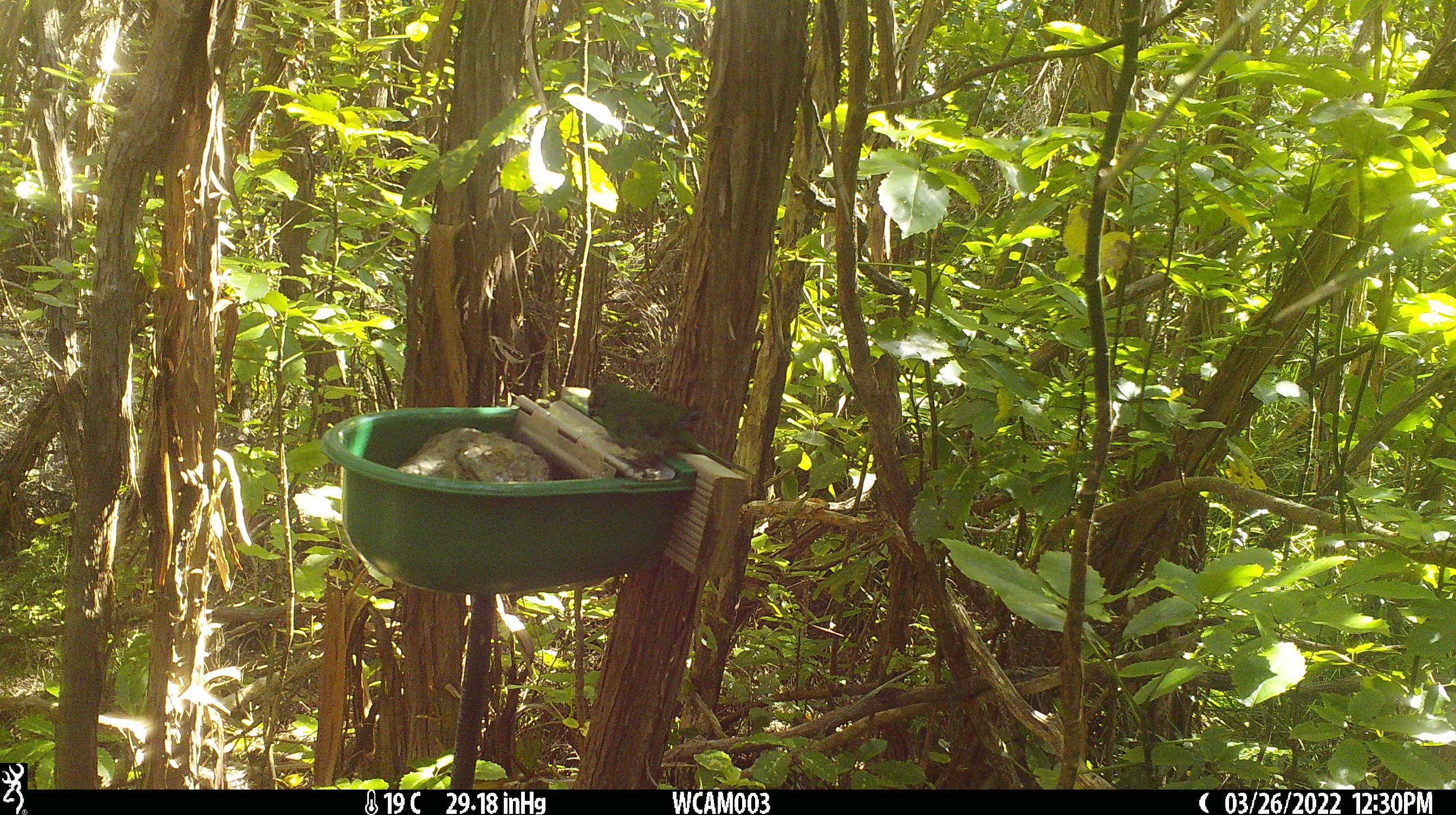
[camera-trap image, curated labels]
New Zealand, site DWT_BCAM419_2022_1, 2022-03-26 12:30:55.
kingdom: Animalia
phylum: Chordata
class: Aves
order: Psittaciformes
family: Psittaculidae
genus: Cyanoramphus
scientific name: Cyanoramphus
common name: parakeet